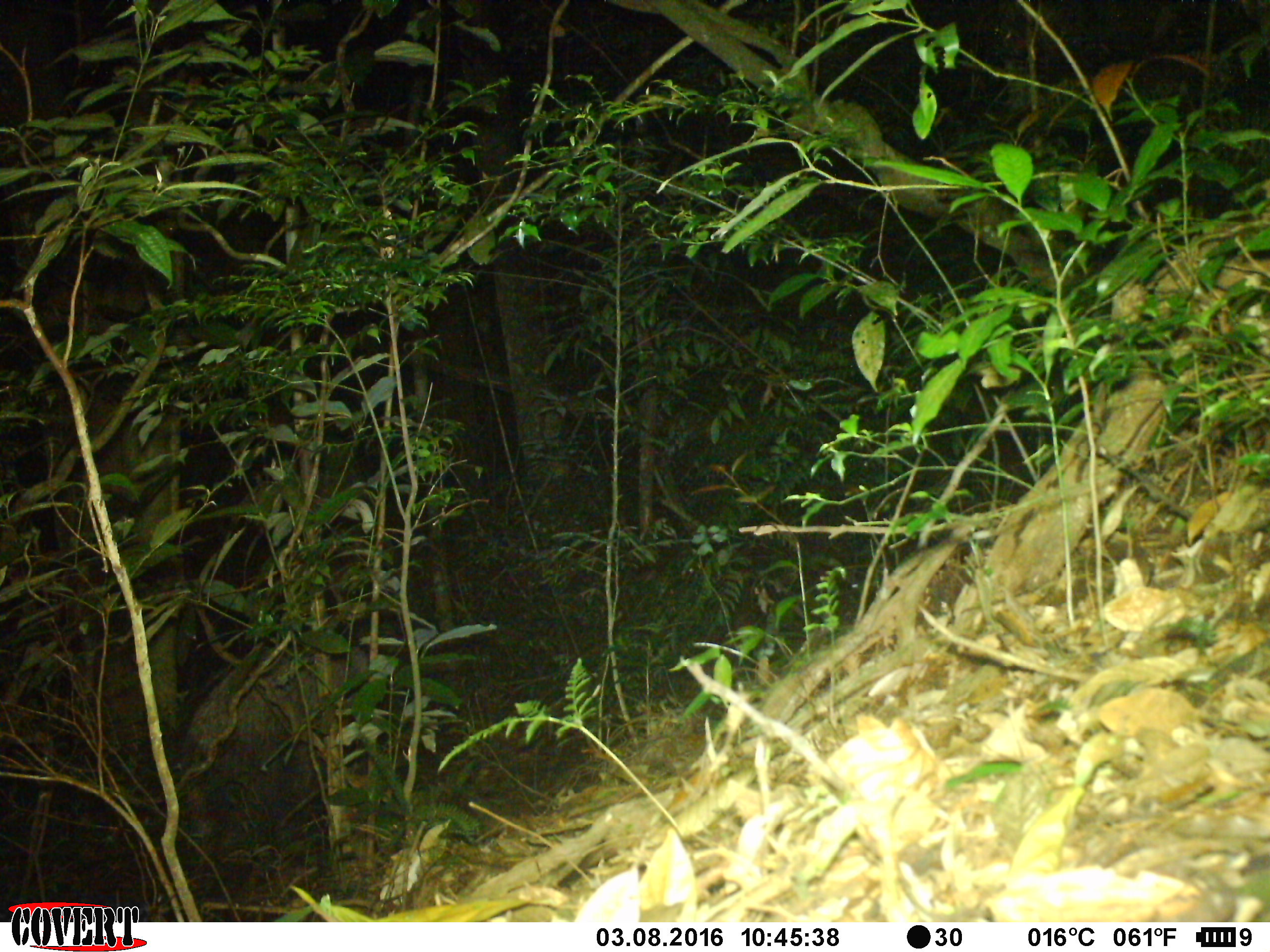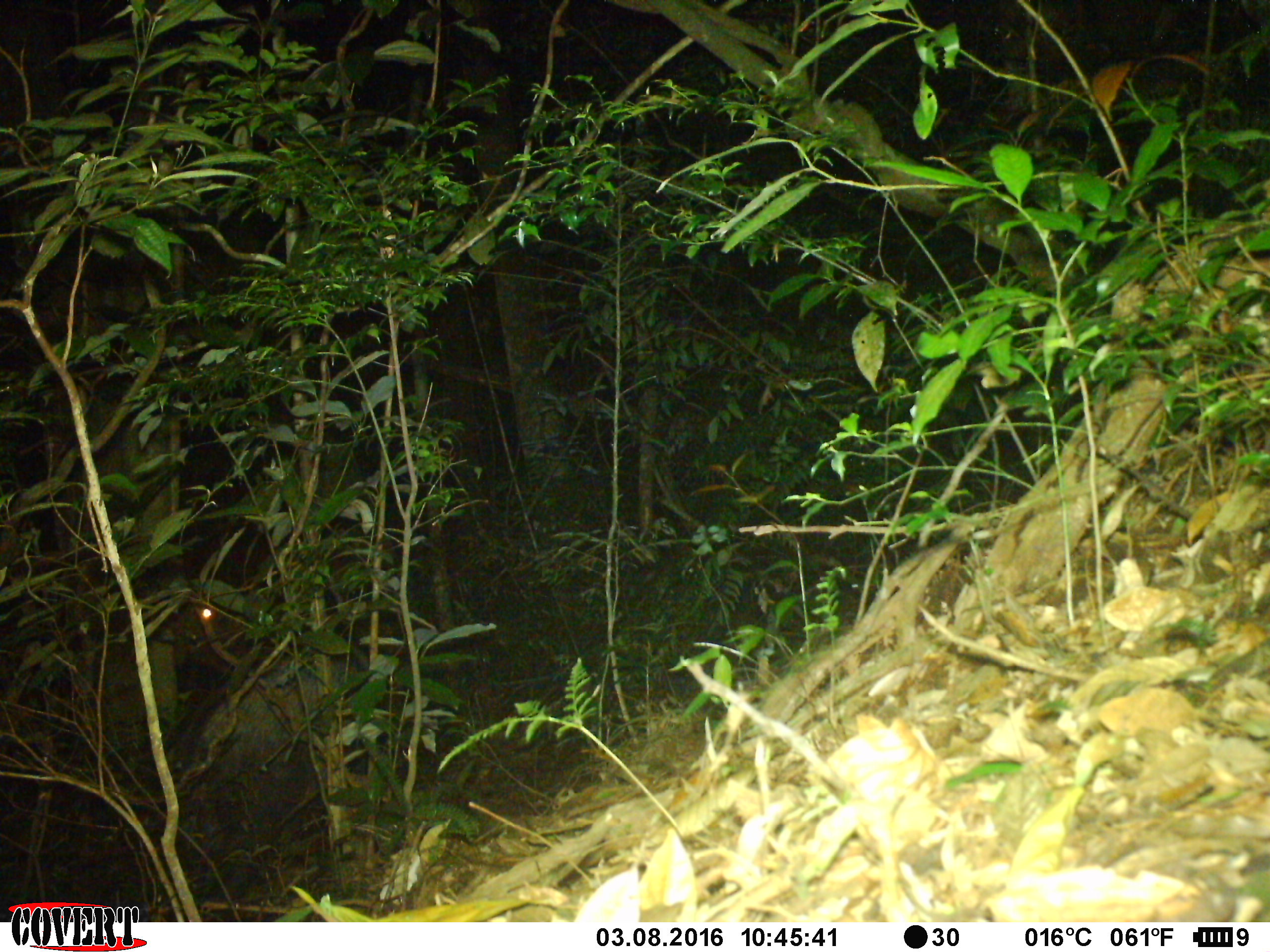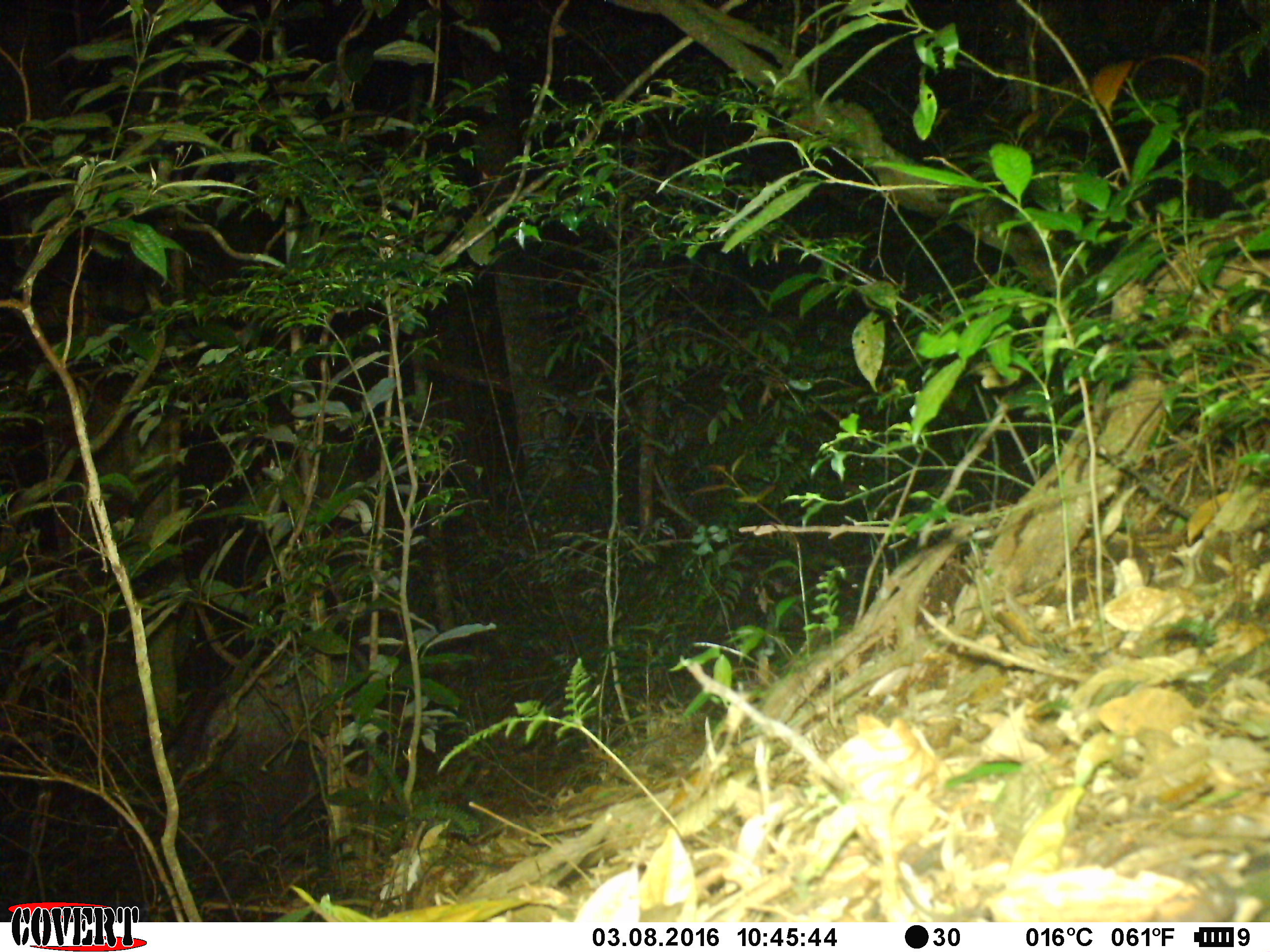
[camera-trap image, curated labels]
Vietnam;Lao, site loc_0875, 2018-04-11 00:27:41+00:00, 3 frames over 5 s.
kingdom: Animalia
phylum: Chordata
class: Mammalia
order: Artiodactyla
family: Bovidae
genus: Capricornis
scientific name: Capricornis sumatraensis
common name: chinese serow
Chinese serow (Capricornis sumatraensis). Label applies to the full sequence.